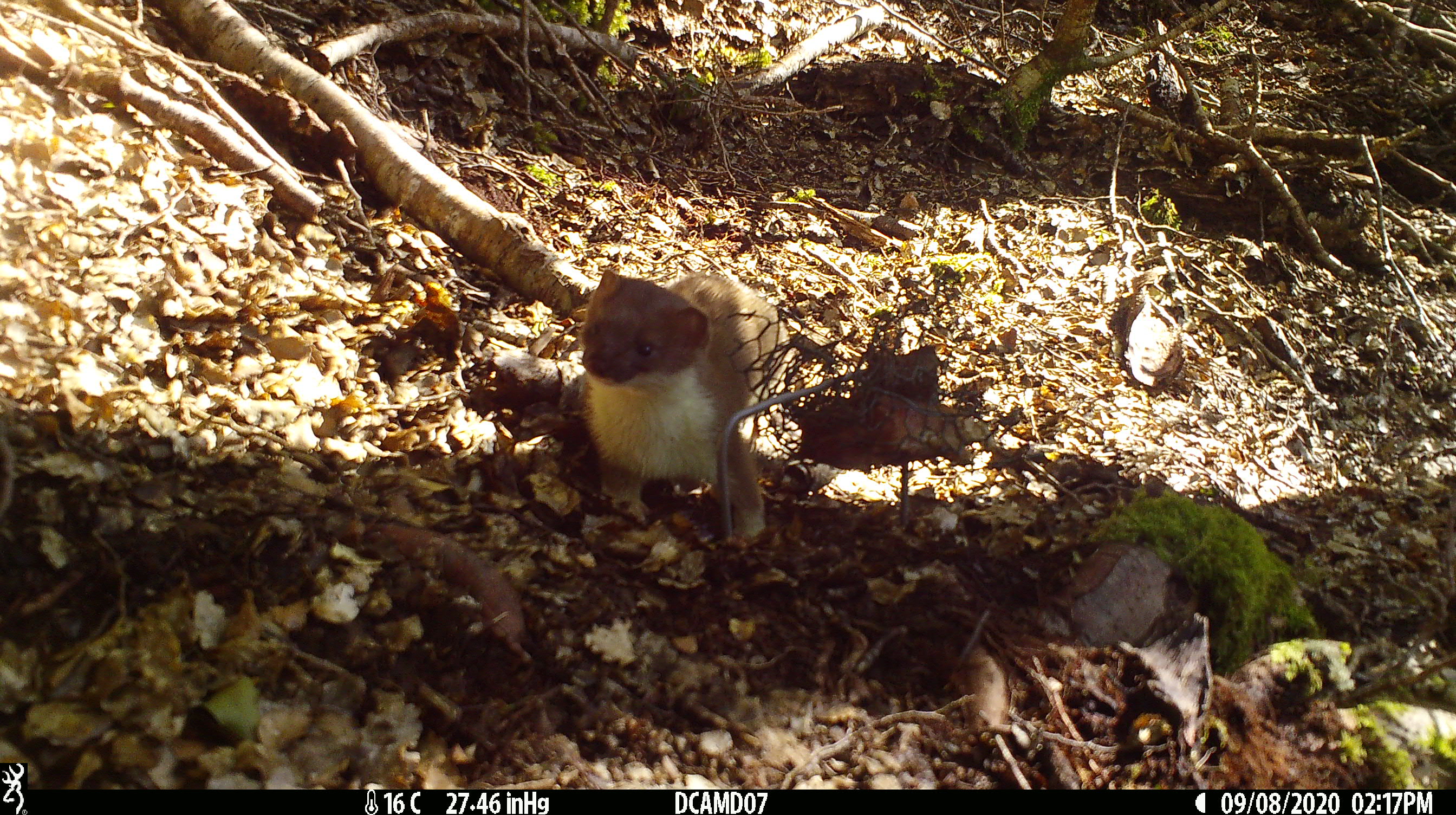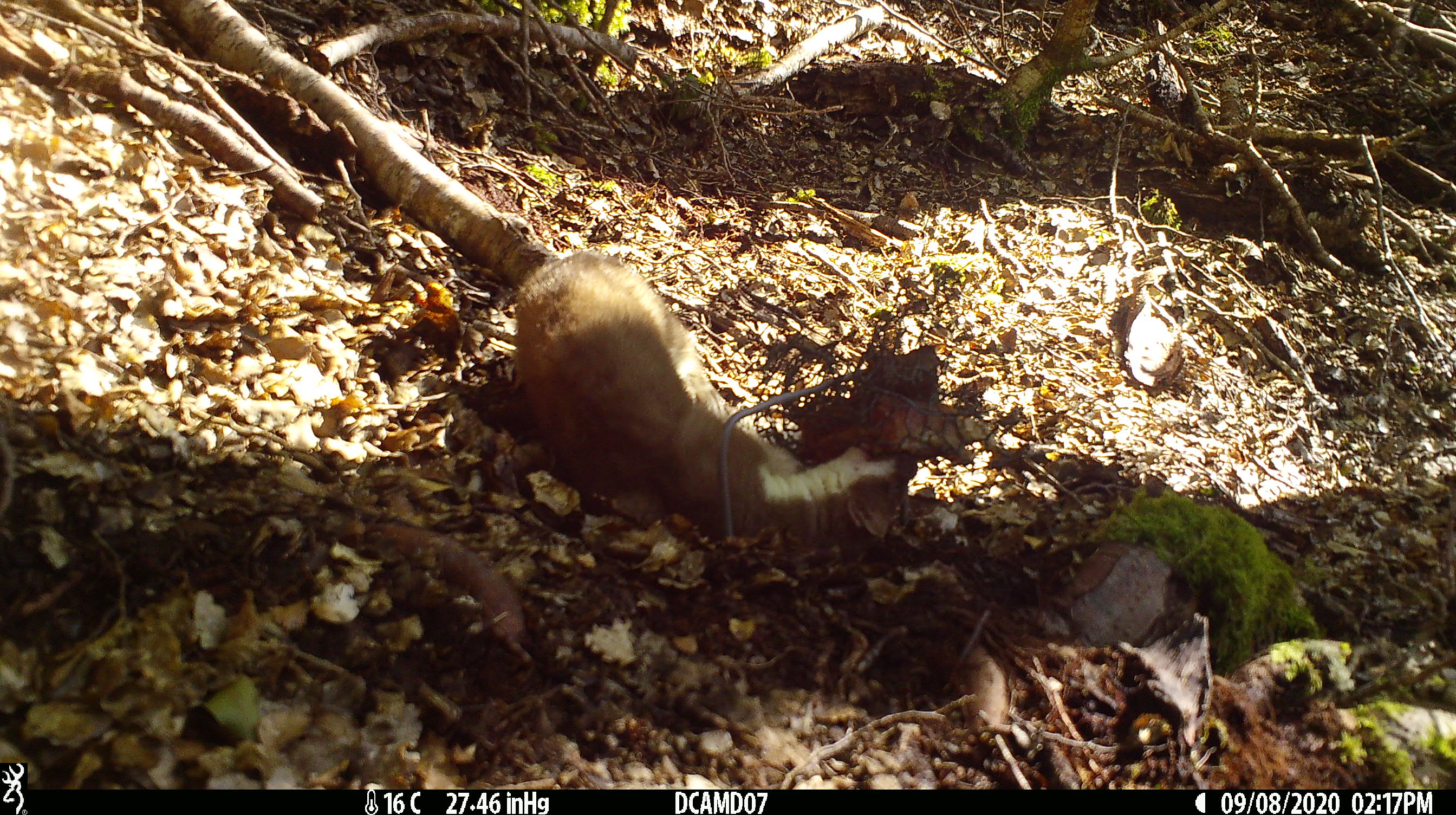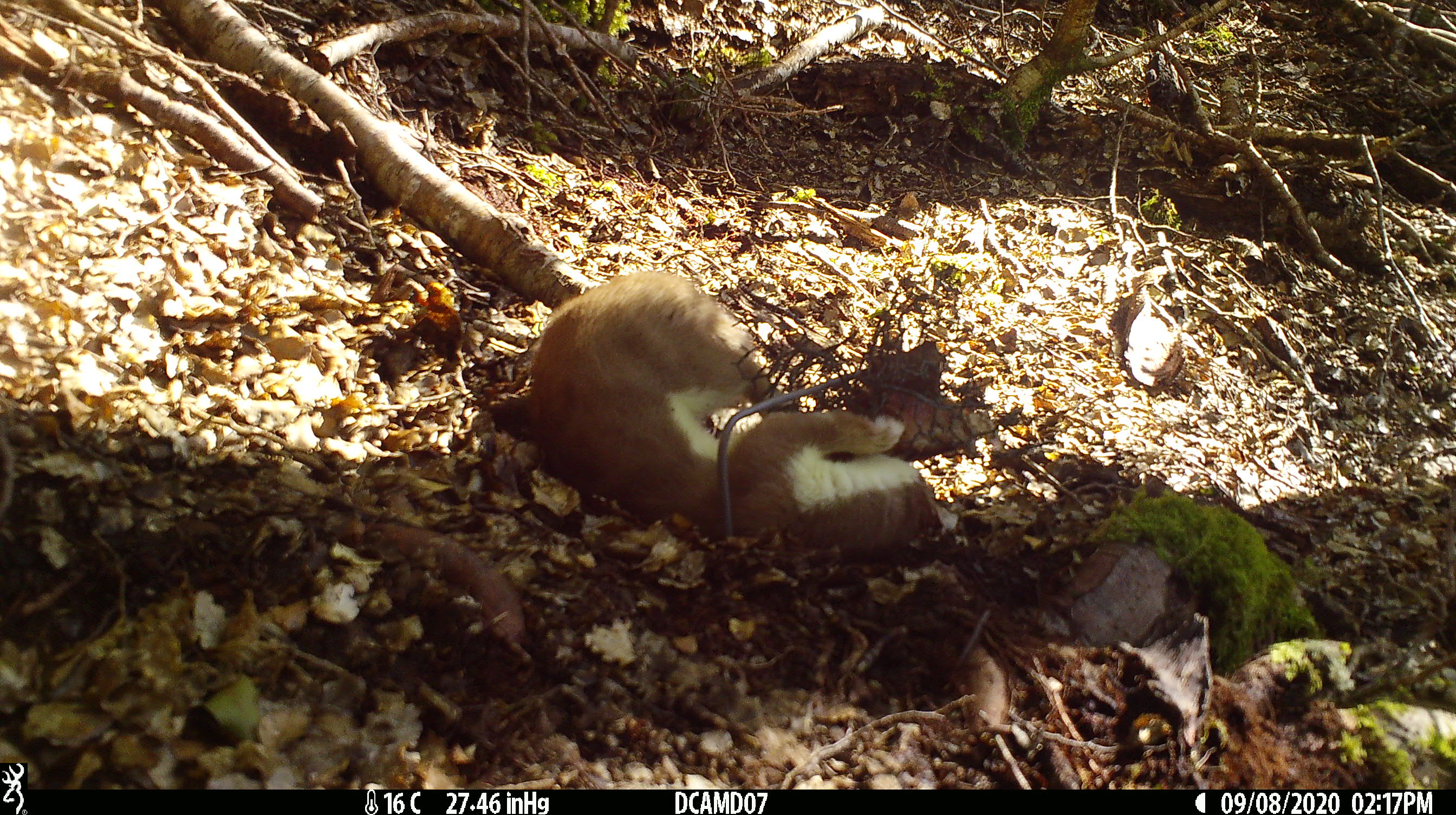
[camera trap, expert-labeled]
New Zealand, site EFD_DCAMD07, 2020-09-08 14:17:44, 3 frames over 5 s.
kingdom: Animalia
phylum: Chordata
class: Mammalia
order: Carnivora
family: Mustelidae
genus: Mustela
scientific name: Mustela erminea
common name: stoat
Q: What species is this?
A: Stoat (Mustela erminea).